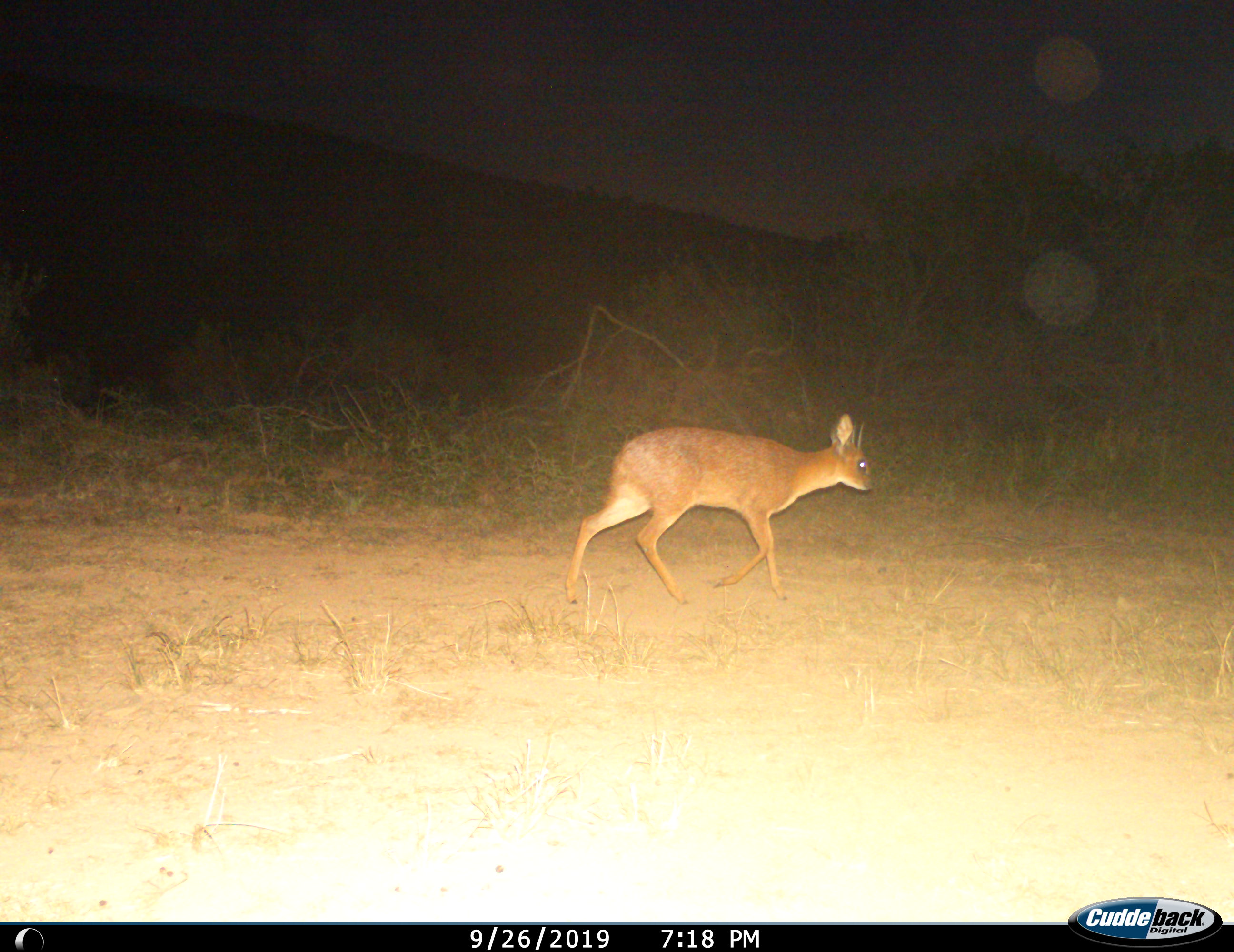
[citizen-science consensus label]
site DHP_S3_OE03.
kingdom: Animalia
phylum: Chordata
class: Mammalia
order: Artiodactyla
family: Bovidae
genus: Raphicerus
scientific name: Raphicerus campestris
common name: steenbok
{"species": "steenbok (Raphicerus campestris)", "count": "1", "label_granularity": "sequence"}